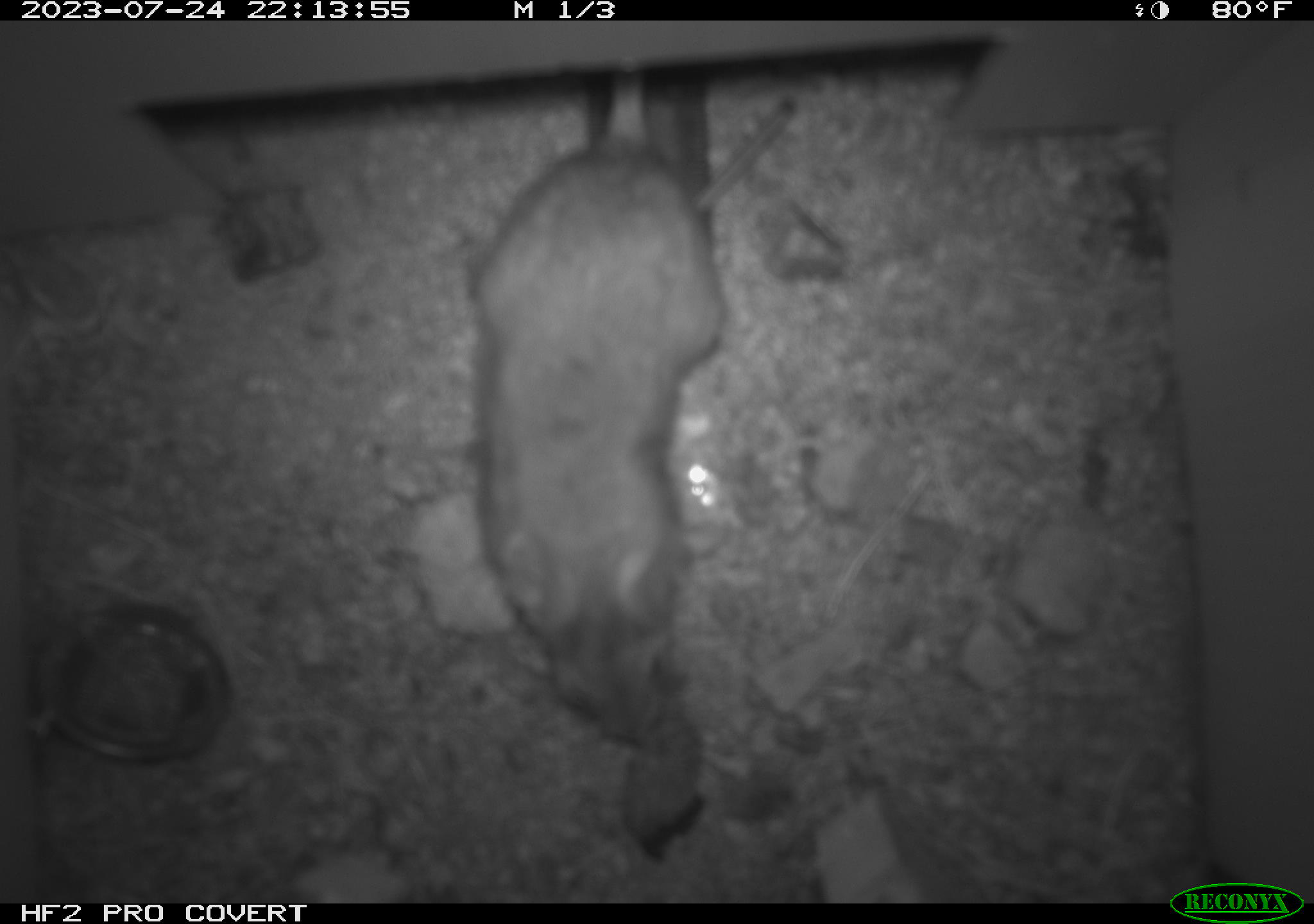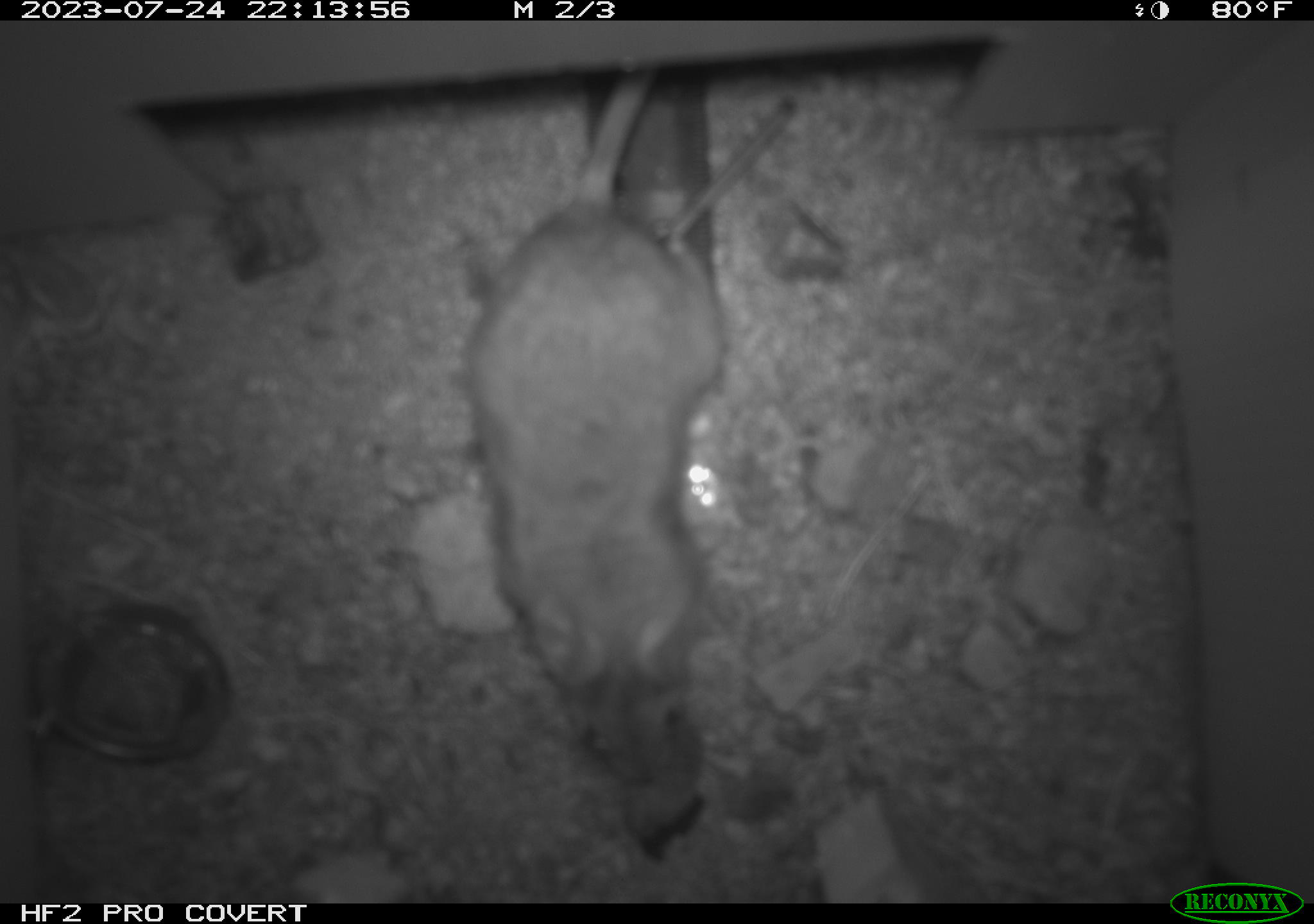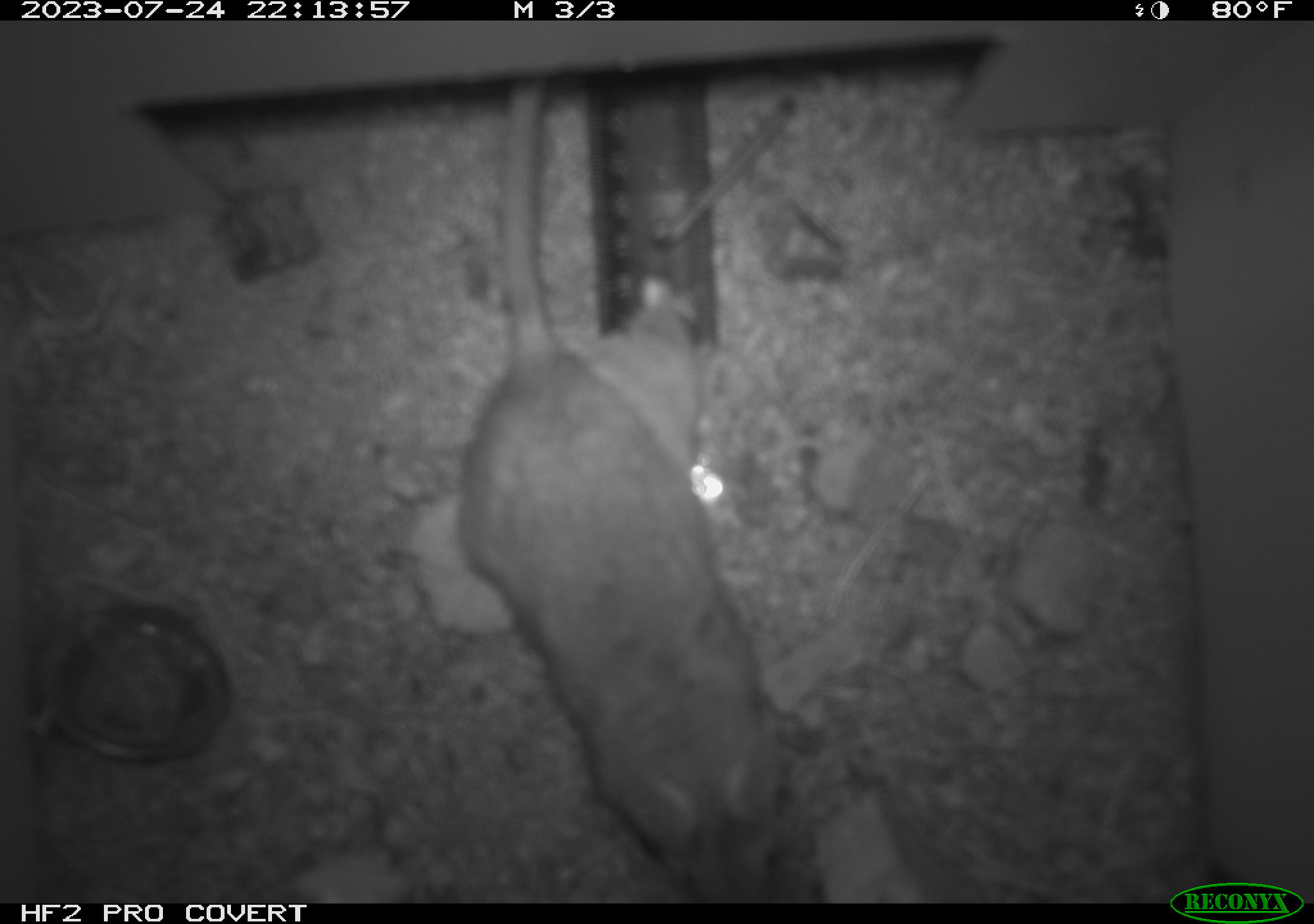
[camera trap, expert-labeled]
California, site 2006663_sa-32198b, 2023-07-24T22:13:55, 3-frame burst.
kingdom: Animalia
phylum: Chordata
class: Mammalia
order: Rodentia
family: Cricetidae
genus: Neotoma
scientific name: Neotoma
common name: pack rat or woodrat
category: neotoma species